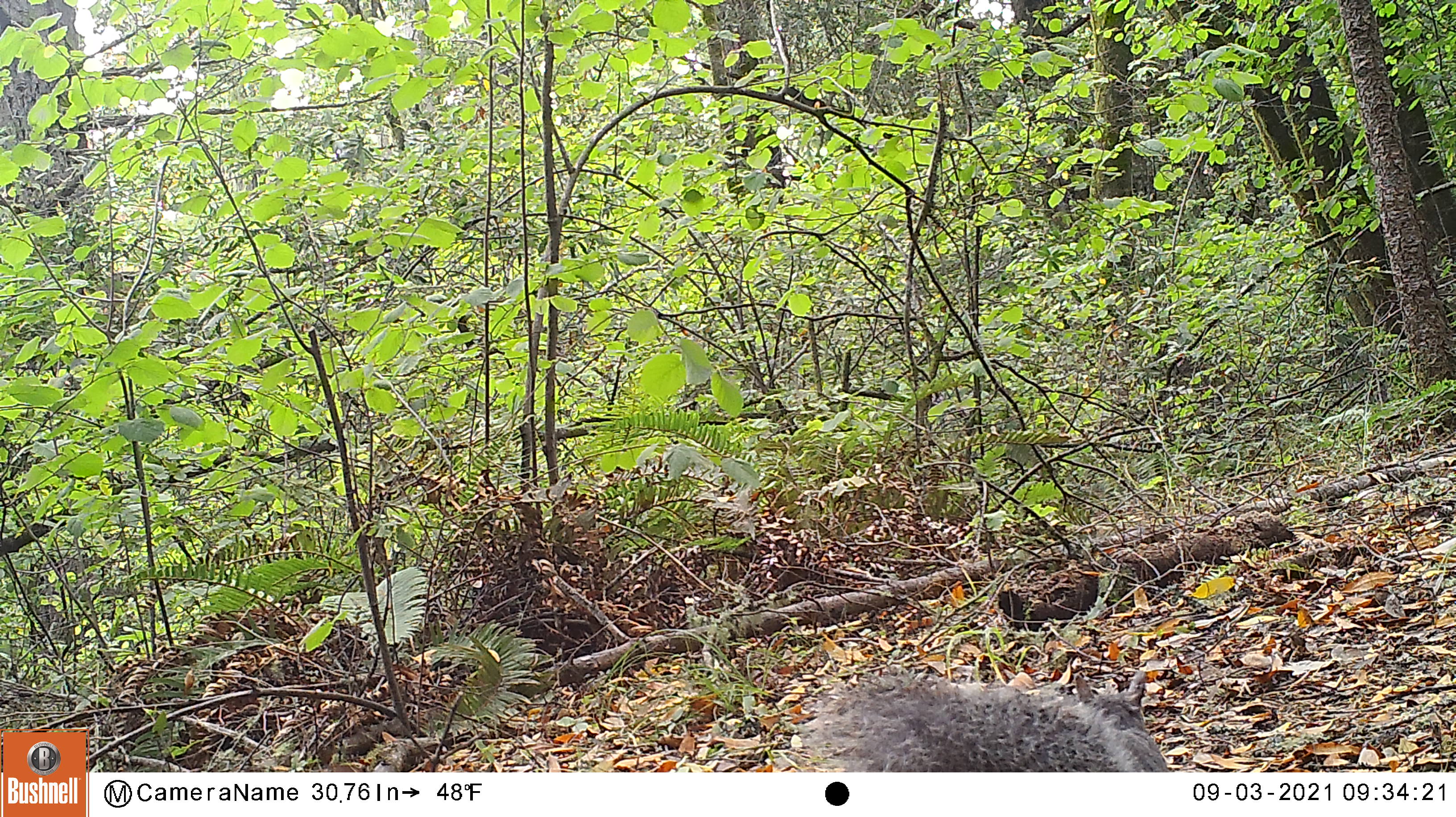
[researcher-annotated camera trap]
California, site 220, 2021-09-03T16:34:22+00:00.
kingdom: Animalia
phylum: Chordata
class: Mammalia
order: Rodentia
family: Sciuridae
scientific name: Sciuridae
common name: squirrel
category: unknown squirrel